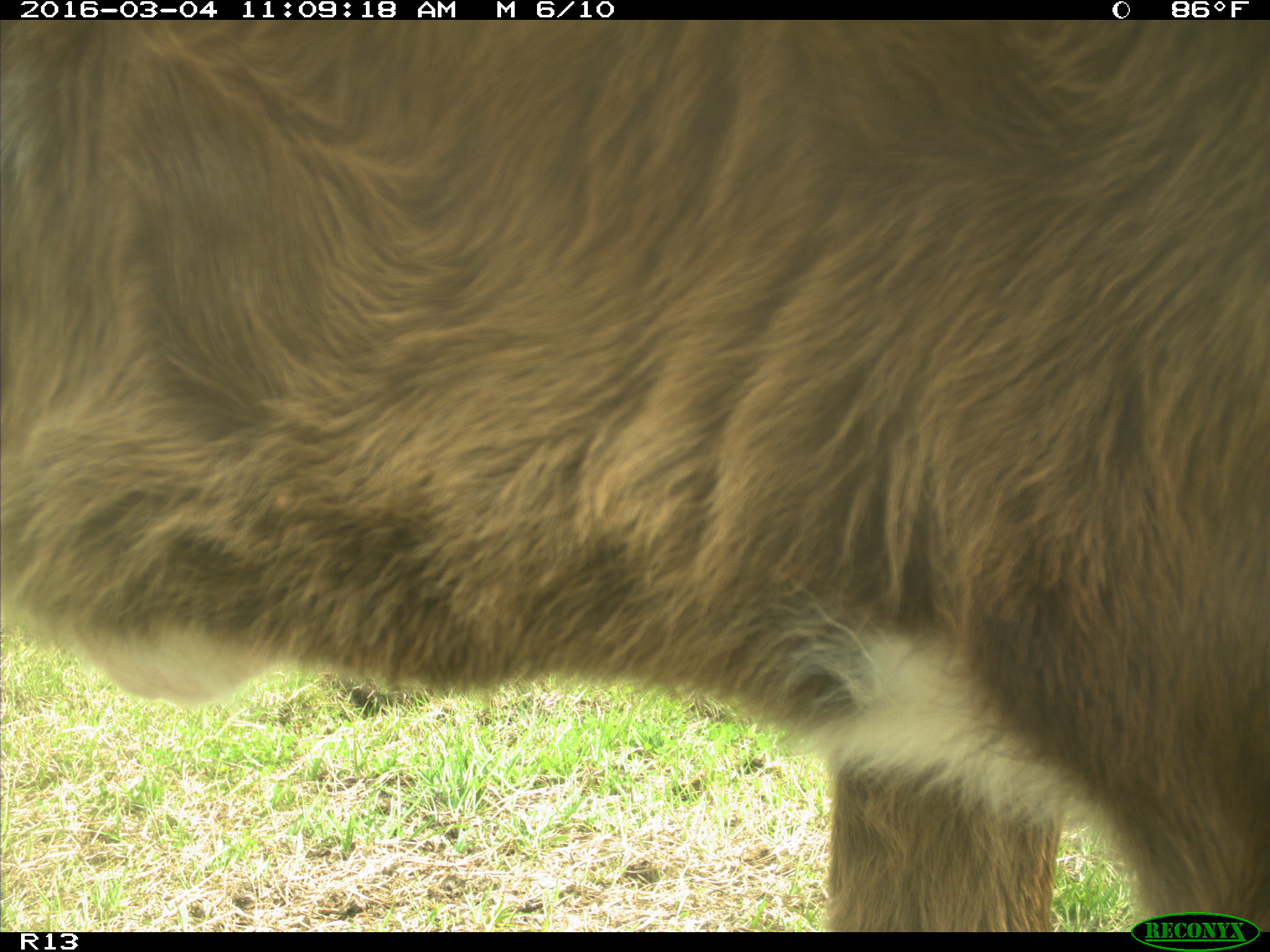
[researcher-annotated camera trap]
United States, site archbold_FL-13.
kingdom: Animalia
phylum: Chordata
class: Mammalia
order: Artiodactyla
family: Bovidae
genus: Bos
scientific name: Bos taurus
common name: domestic cow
Bos taurus (domestic cow).